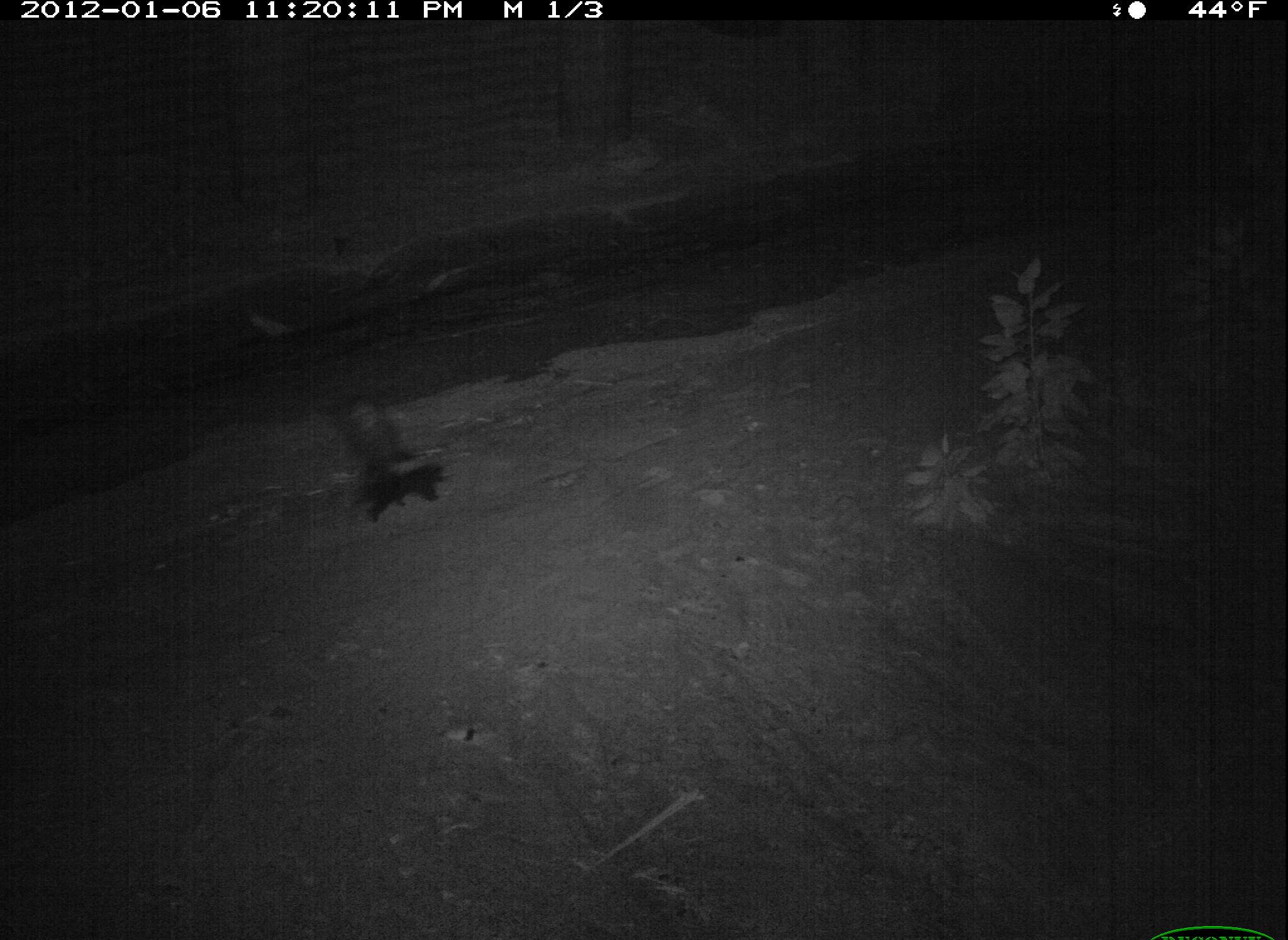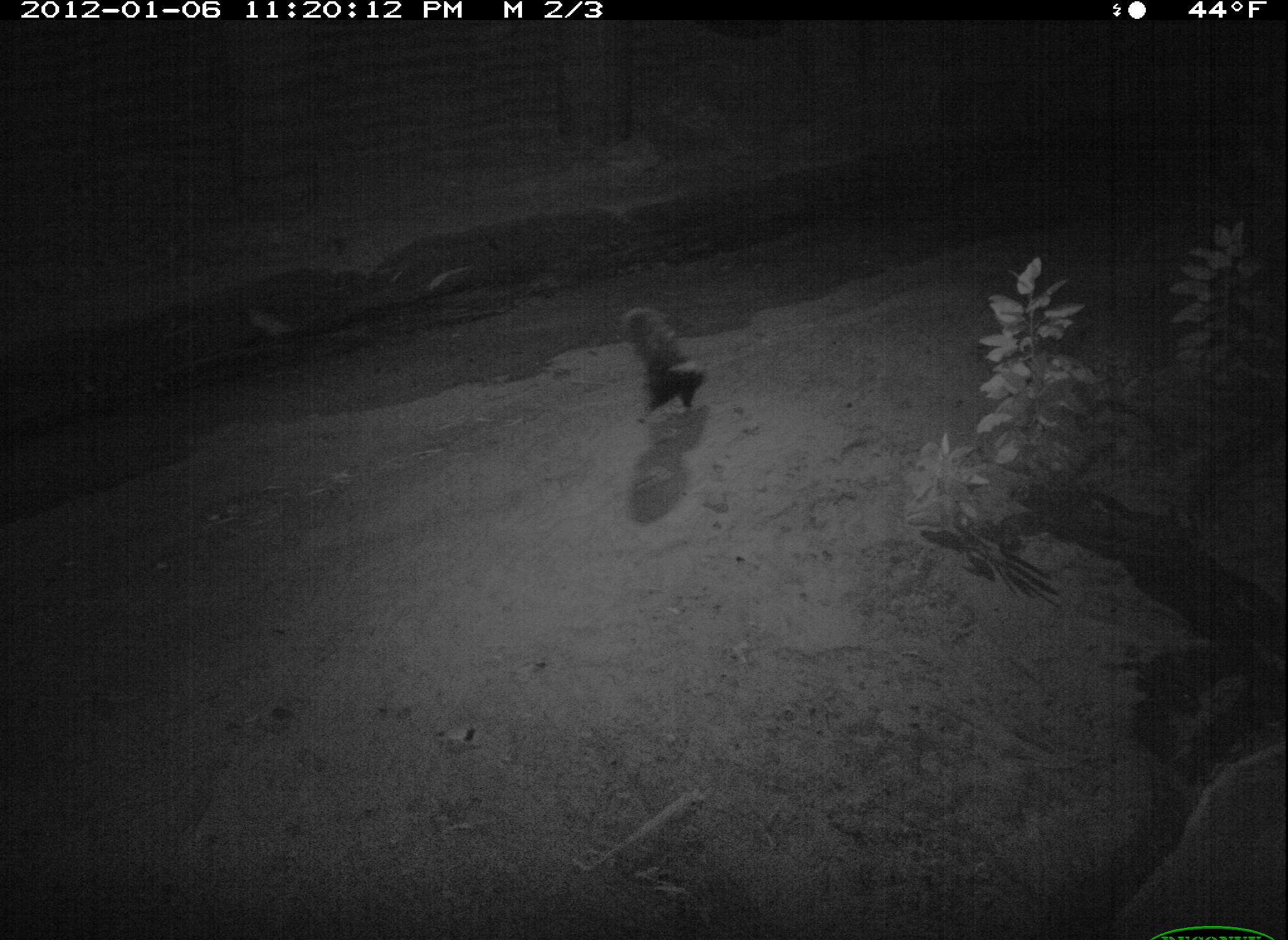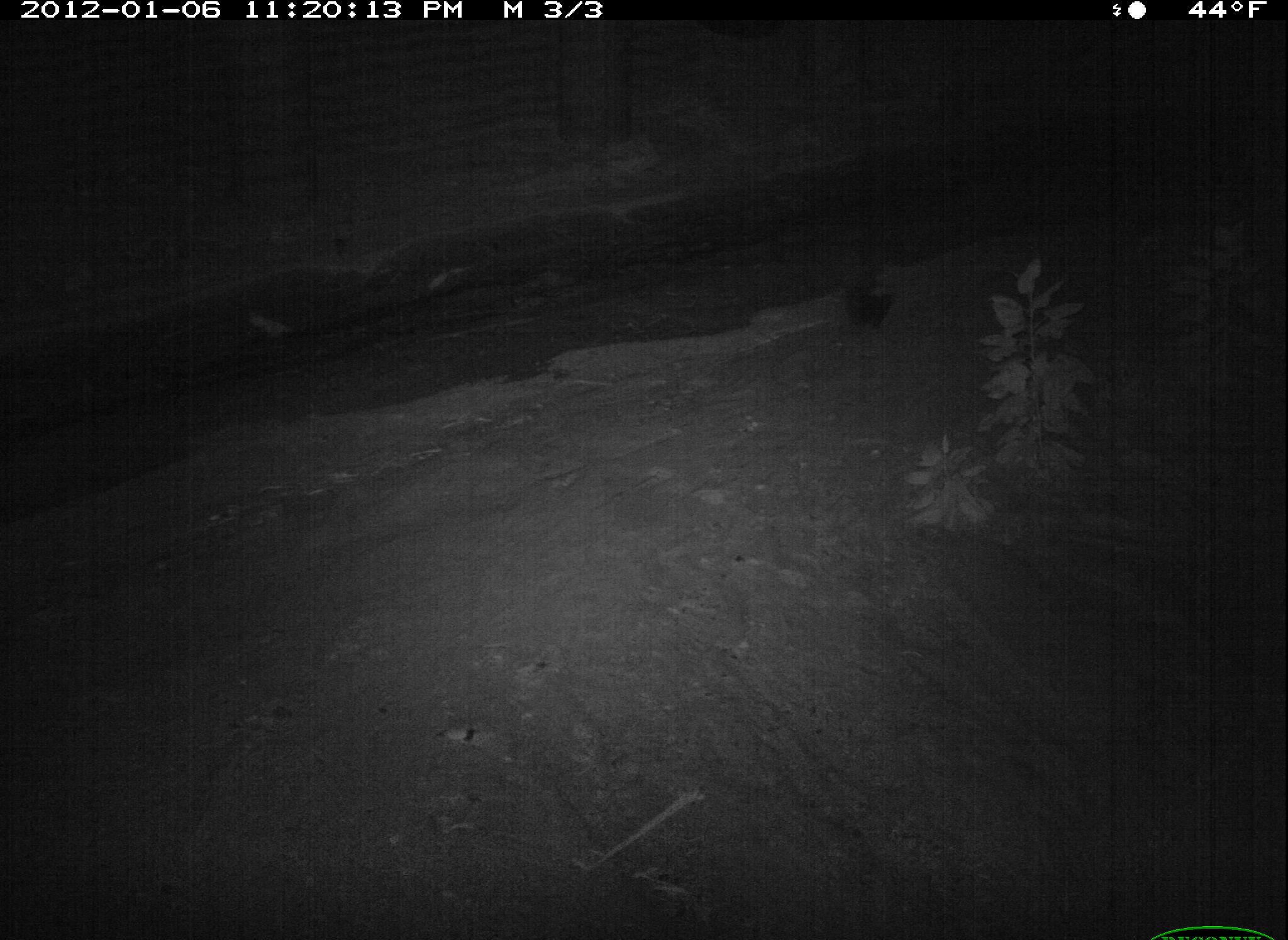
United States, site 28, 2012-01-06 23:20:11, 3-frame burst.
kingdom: Animalia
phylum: Chordata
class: Mammalia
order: Carnivora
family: Mephitidae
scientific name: Mephitidae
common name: skunk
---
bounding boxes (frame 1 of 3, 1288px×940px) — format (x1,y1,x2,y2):
skunk: (330,390,454,528)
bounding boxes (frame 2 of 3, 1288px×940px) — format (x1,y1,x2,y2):
skunk: (612,292,715,440)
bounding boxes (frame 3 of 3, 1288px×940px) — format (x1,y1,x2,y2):
skunk: (837,241,905,340)